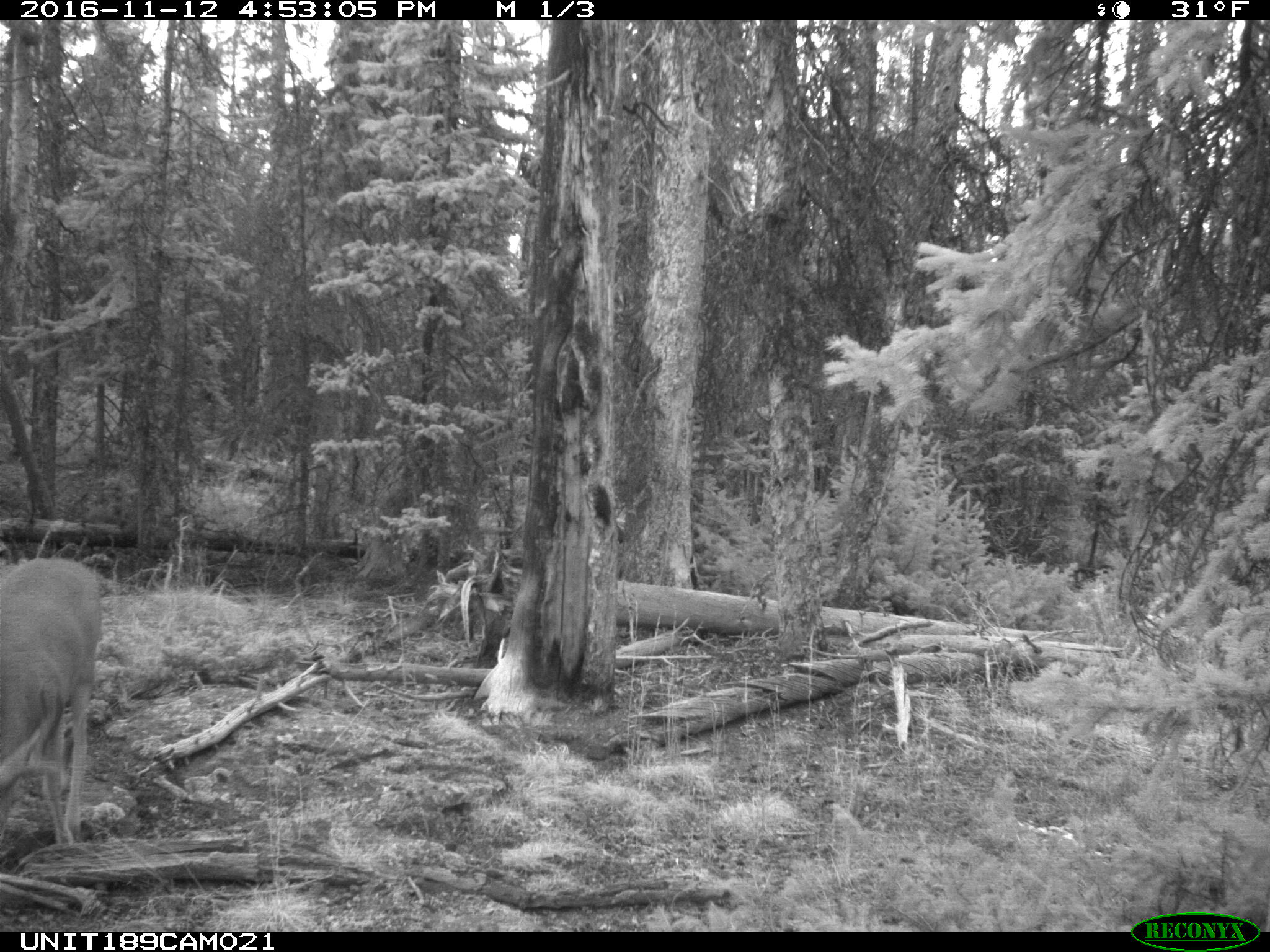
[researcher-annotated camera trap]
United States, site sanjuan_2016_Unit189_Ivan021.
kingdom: Animalia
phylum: Chordata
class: Mammalia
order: Artiodactyla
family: Cervidae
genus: Odocoileus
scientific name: Odocoileus hemionus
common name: mule deer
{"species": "Odocoileus hemionus (mule deer)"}